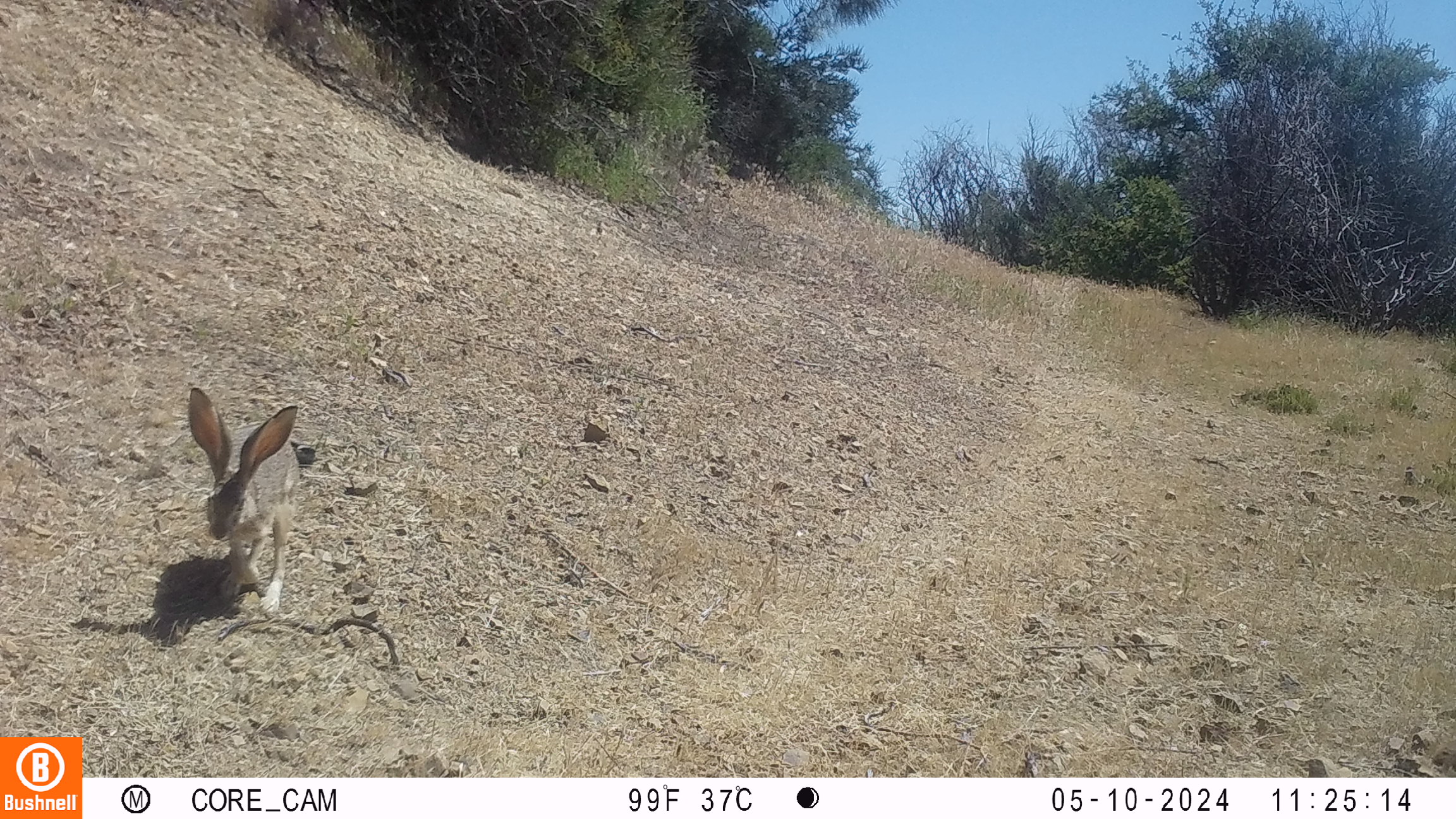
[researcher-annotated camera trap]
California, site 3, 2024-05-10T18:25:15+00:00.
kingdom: Animalia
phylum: Chordata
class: Mammalia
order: Lagomorpha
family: Leporidae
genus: Lepus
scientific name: Lepus californicus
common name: black-tailed jackrabbit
Black-tailed jackrabbit (Lepus californicus).